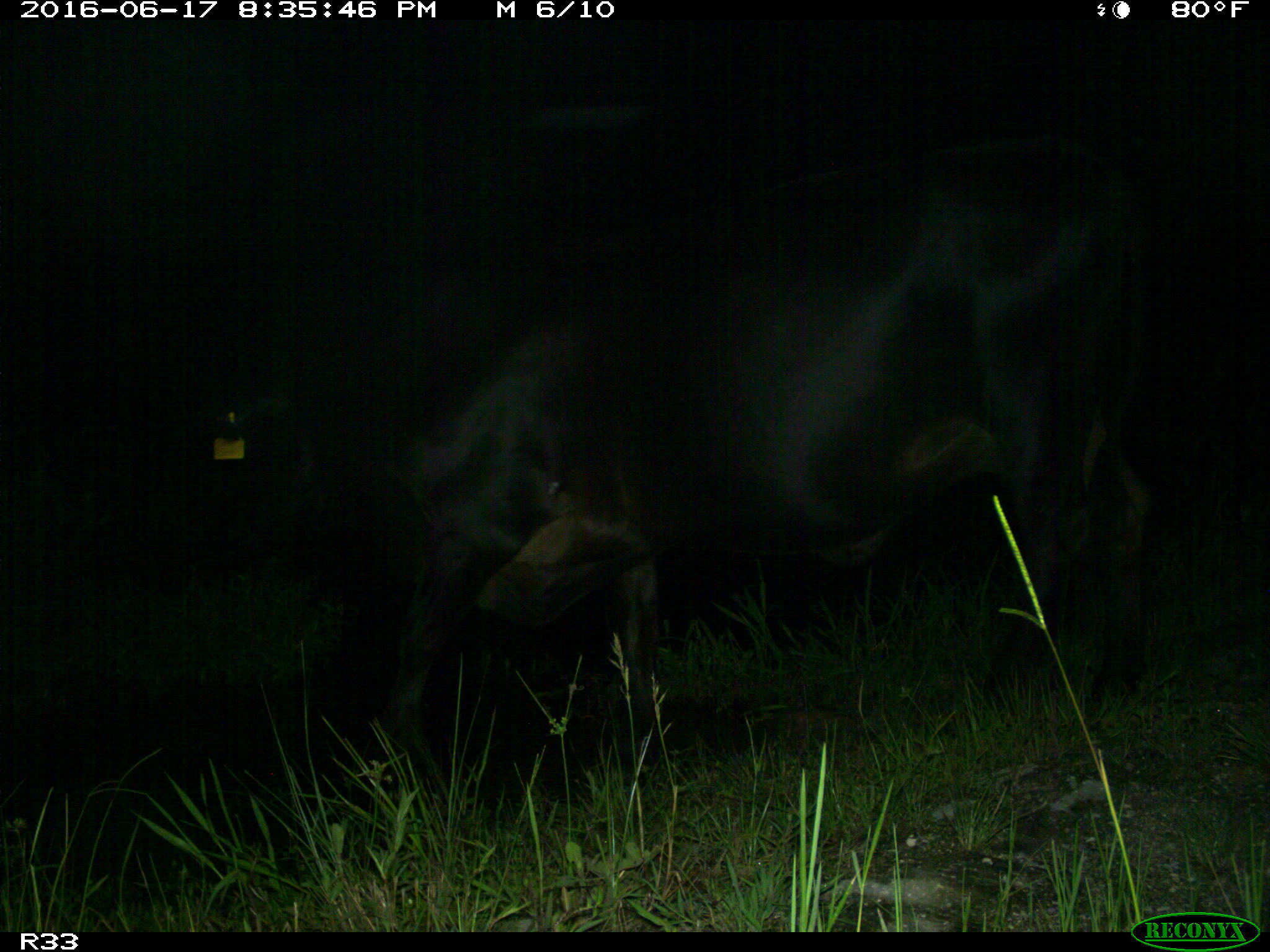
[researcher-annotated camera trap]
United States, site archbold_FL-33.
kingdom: Animalia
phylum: Chordata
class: Mammalia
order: Artiodactyla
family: Bovidae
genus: Bos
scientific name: Bos taurus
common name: domestic cow